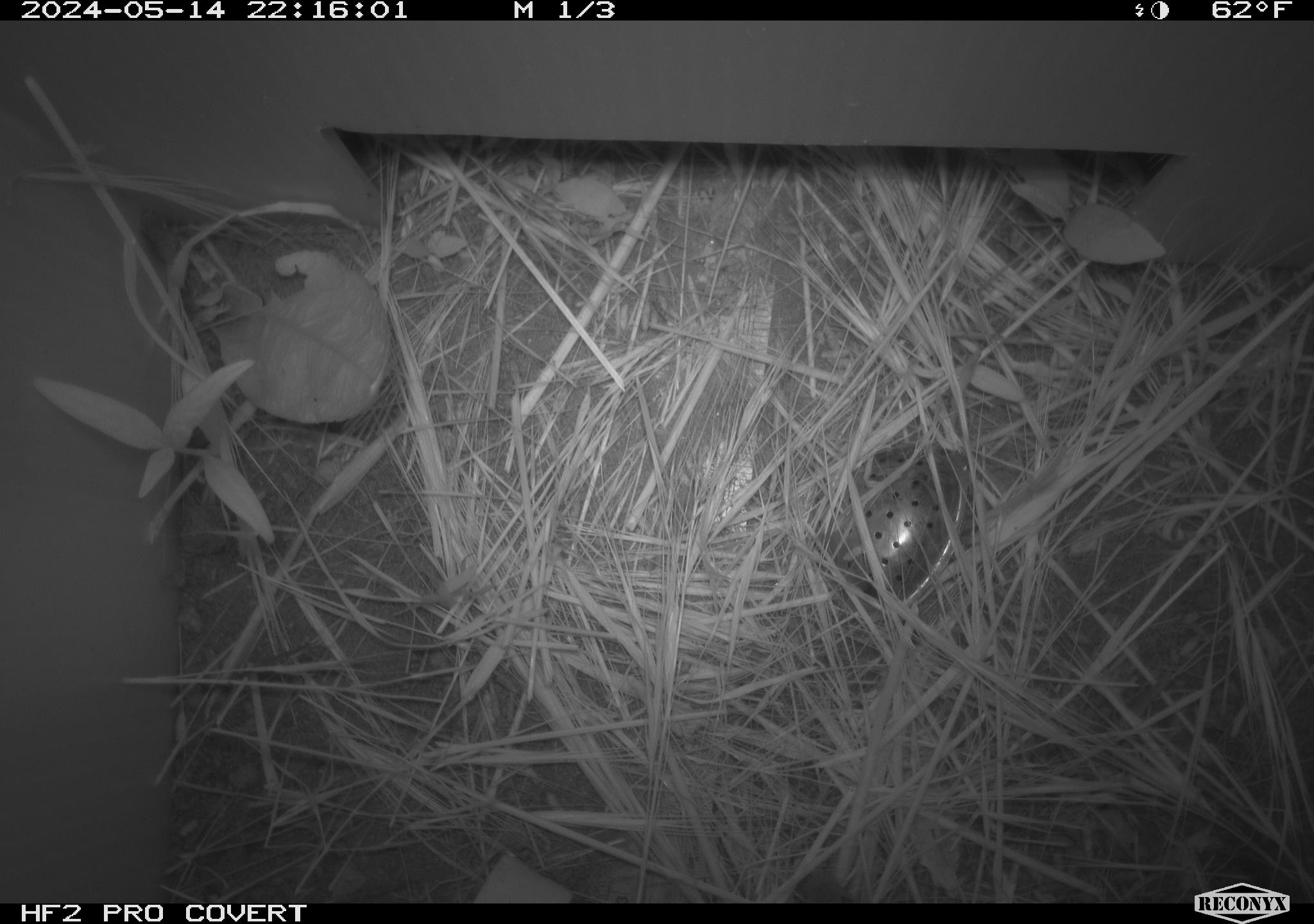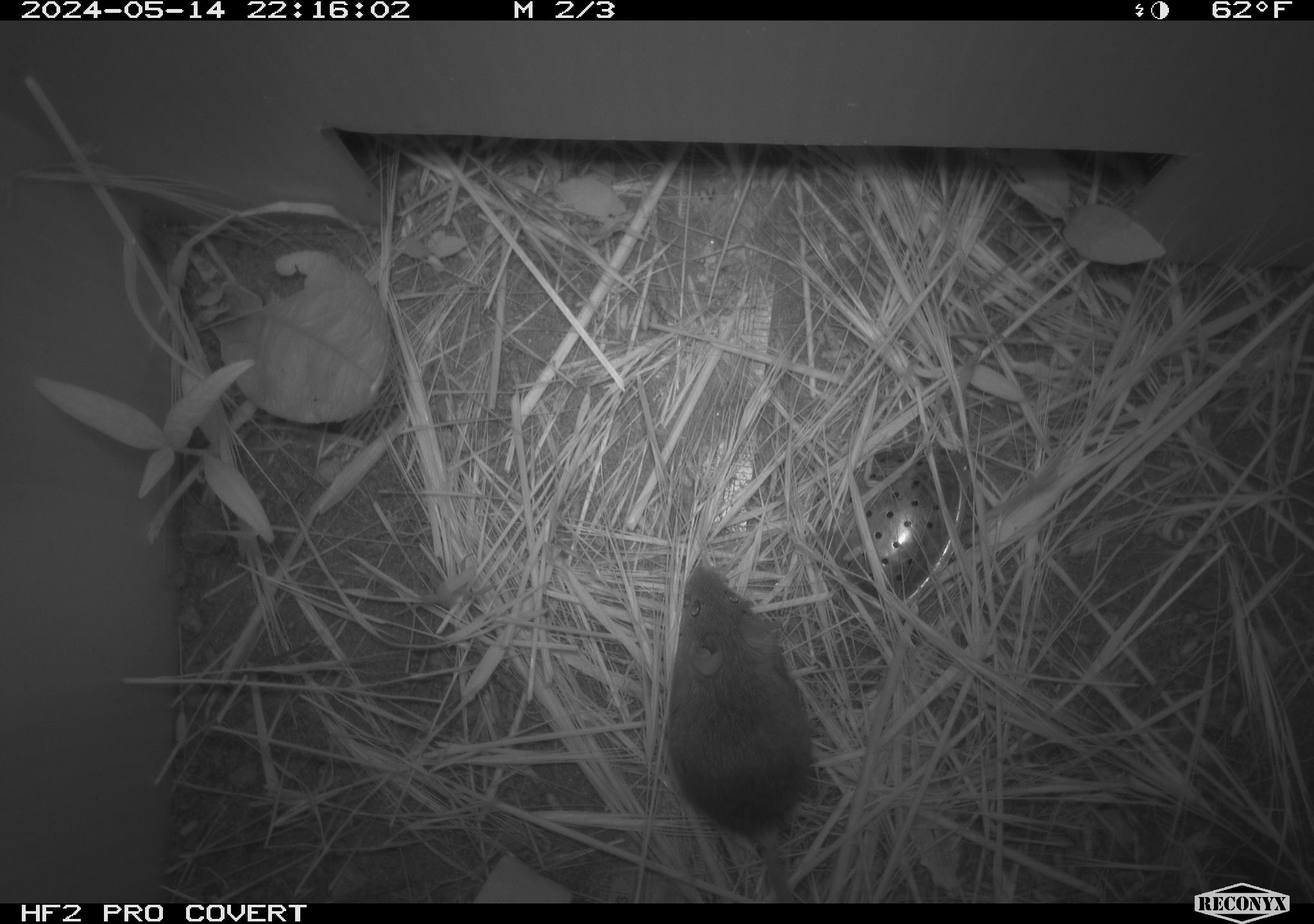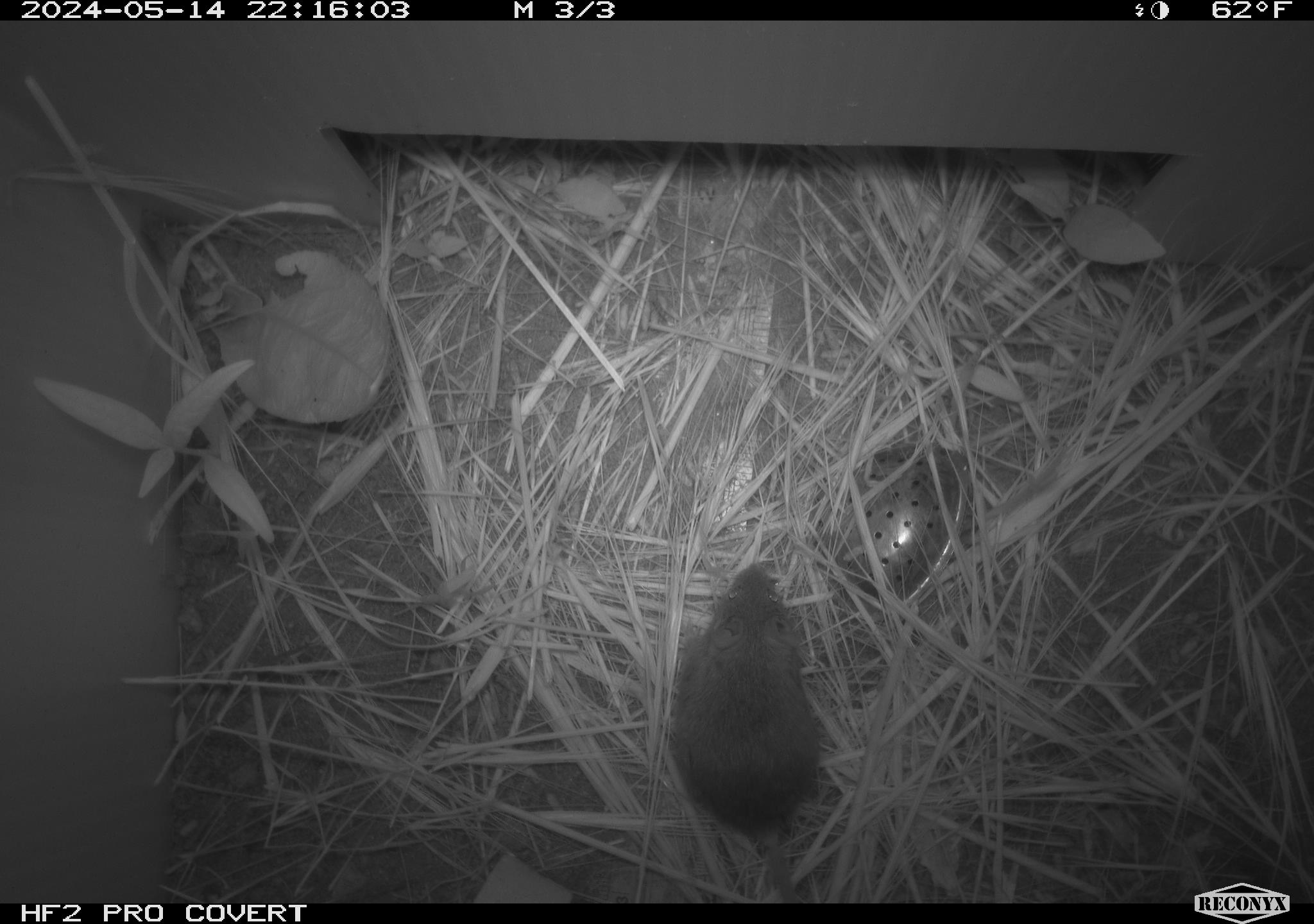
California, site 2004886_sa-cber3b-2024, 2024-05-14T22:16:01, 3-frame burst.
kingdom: Animalia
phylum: Chordata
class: Mammalia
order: Rodentia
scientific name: Rodentia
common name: mouse species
Mouse species (Rodentia).